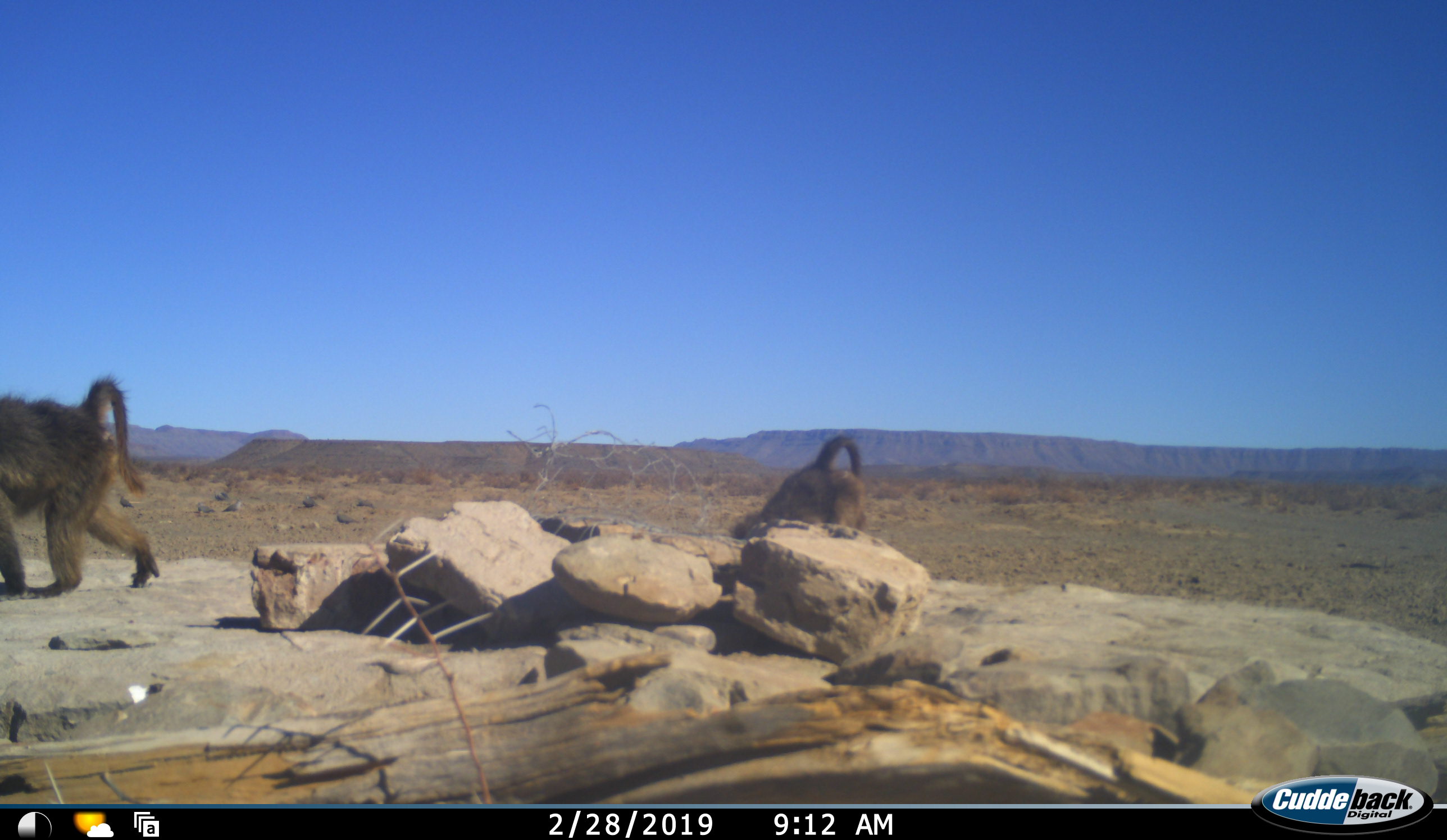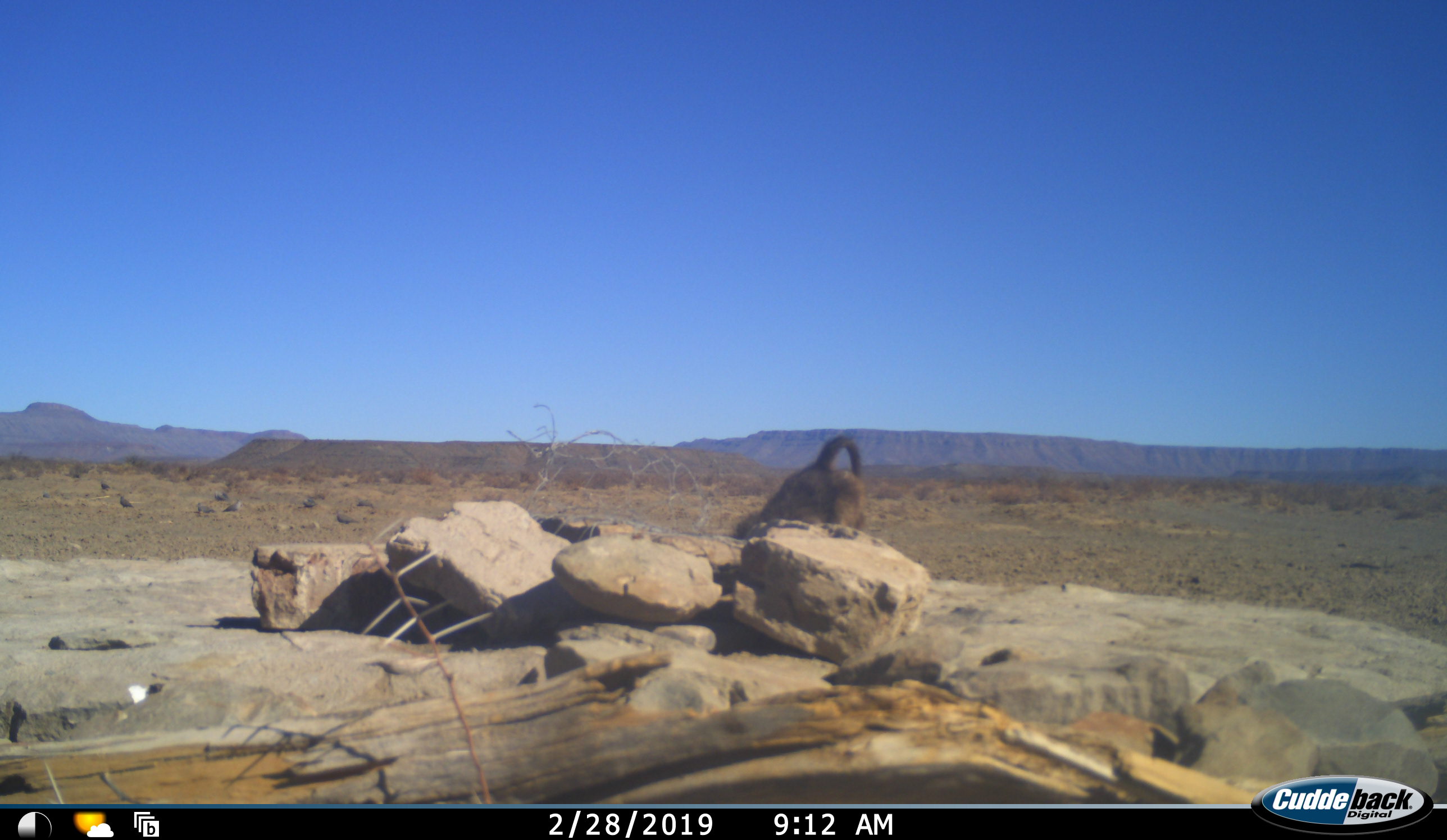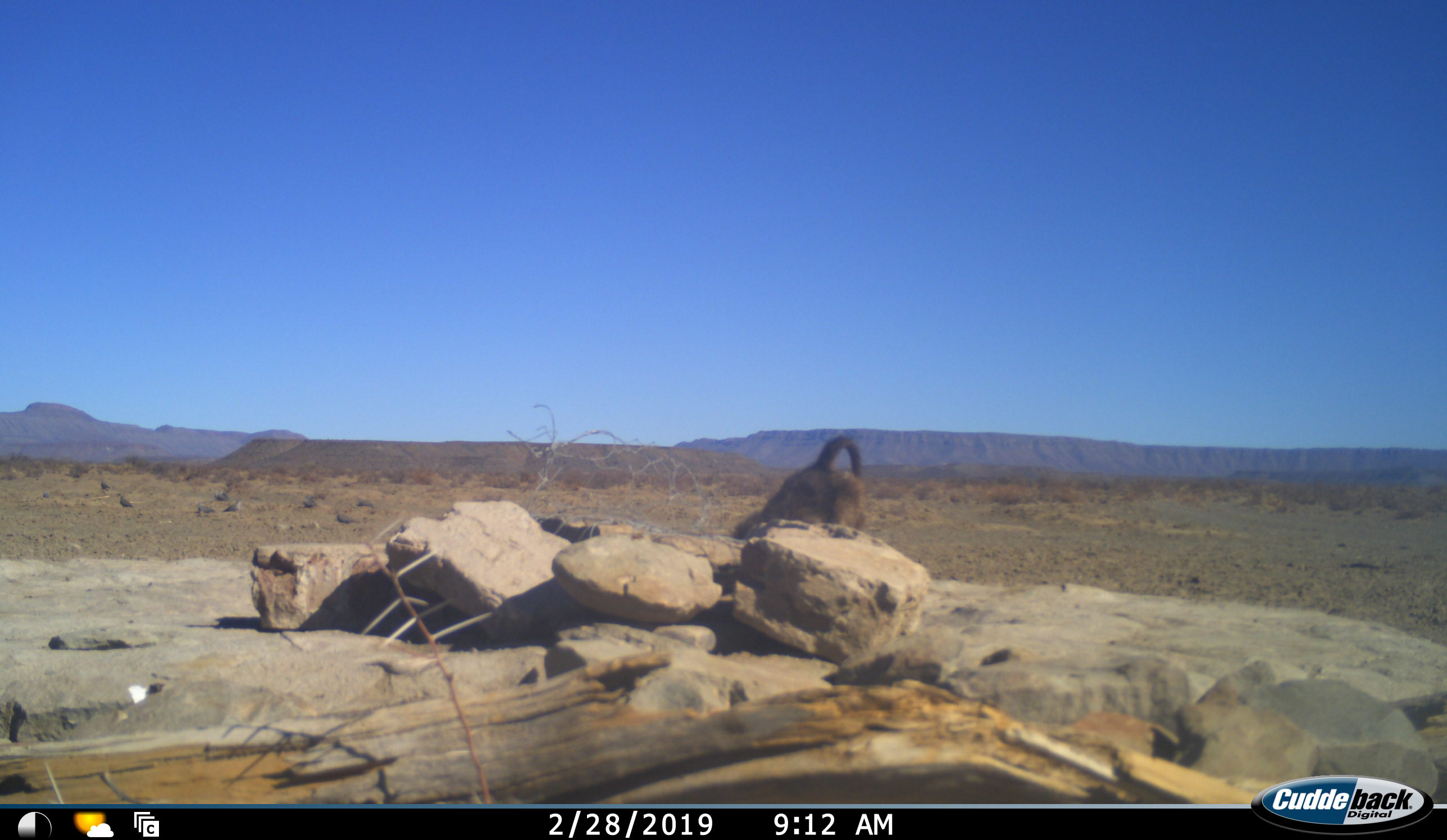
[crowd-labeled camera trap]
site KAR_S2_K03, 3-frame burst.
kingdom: Animalia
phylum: Chordata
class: Mammalia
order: Primates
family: Cercopithecidae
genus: Papio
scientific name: Papio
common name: baboon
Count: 2.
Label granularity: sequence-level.